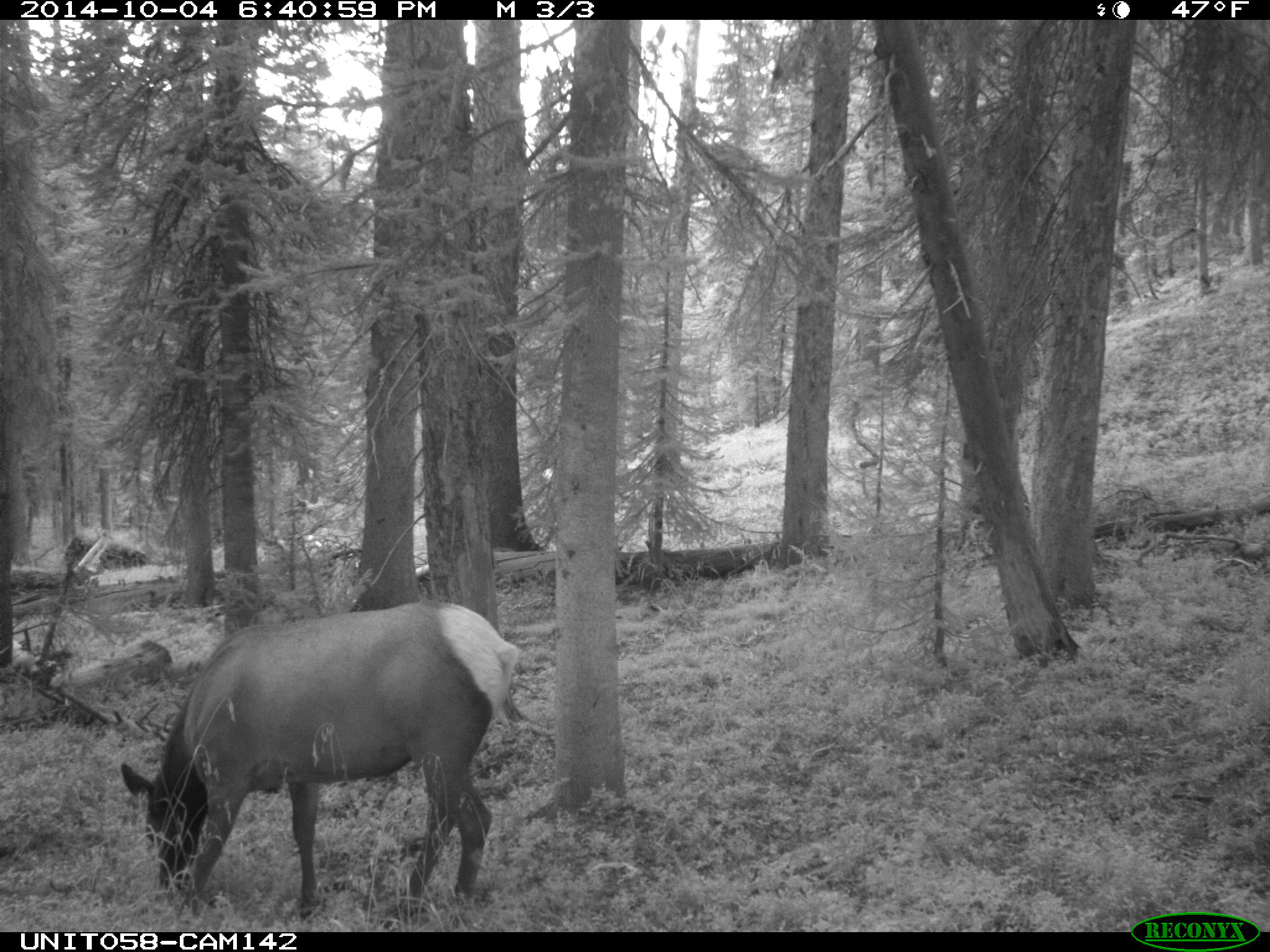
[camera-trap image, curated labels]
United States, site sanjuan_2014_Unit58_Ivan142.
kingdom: Animalia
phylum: Chordata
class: Mammalia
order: Artiodactyla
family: Cervidae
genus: Cervus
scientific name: Cervus elaphus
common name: red deer